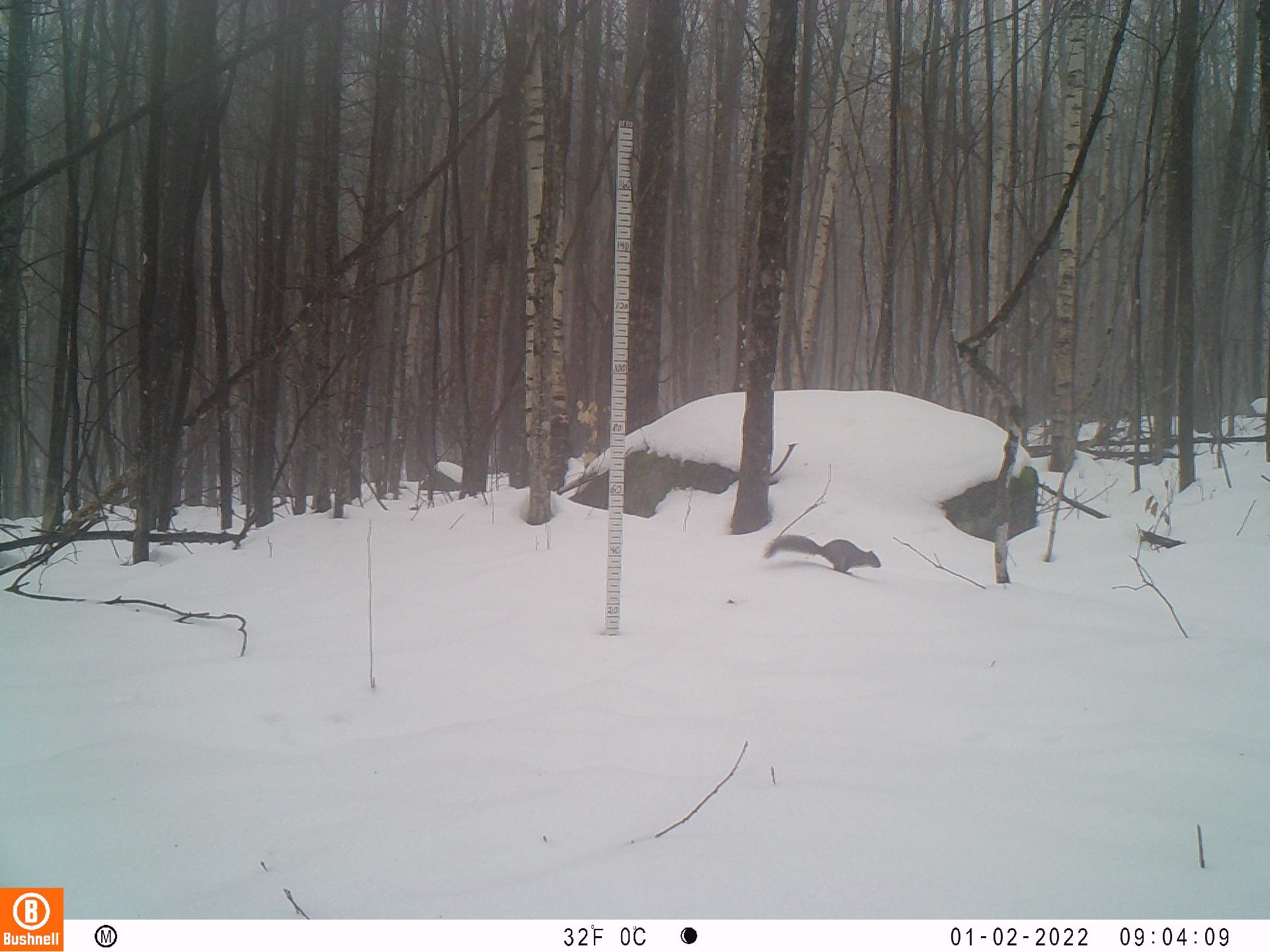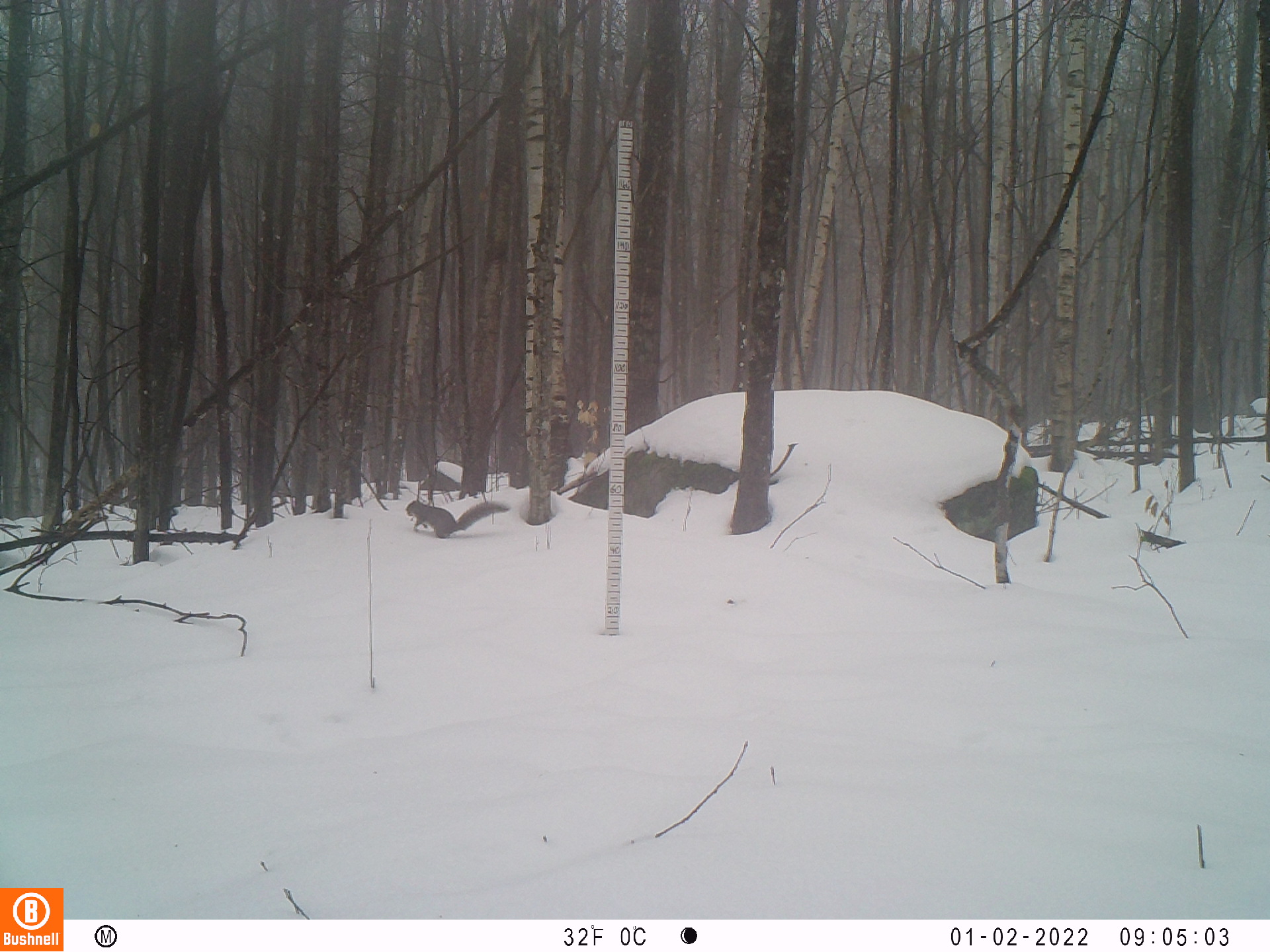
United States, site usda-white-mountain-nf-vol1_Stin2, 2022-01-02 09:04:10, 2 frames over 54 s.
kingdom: Animalia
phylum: Chordata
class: Mammalia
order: Rodentia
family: Sciuridae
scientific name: Sciuridae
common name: squirrel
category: squirrel sp.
Squirrel sp. (squirrel) (Sciuridae).